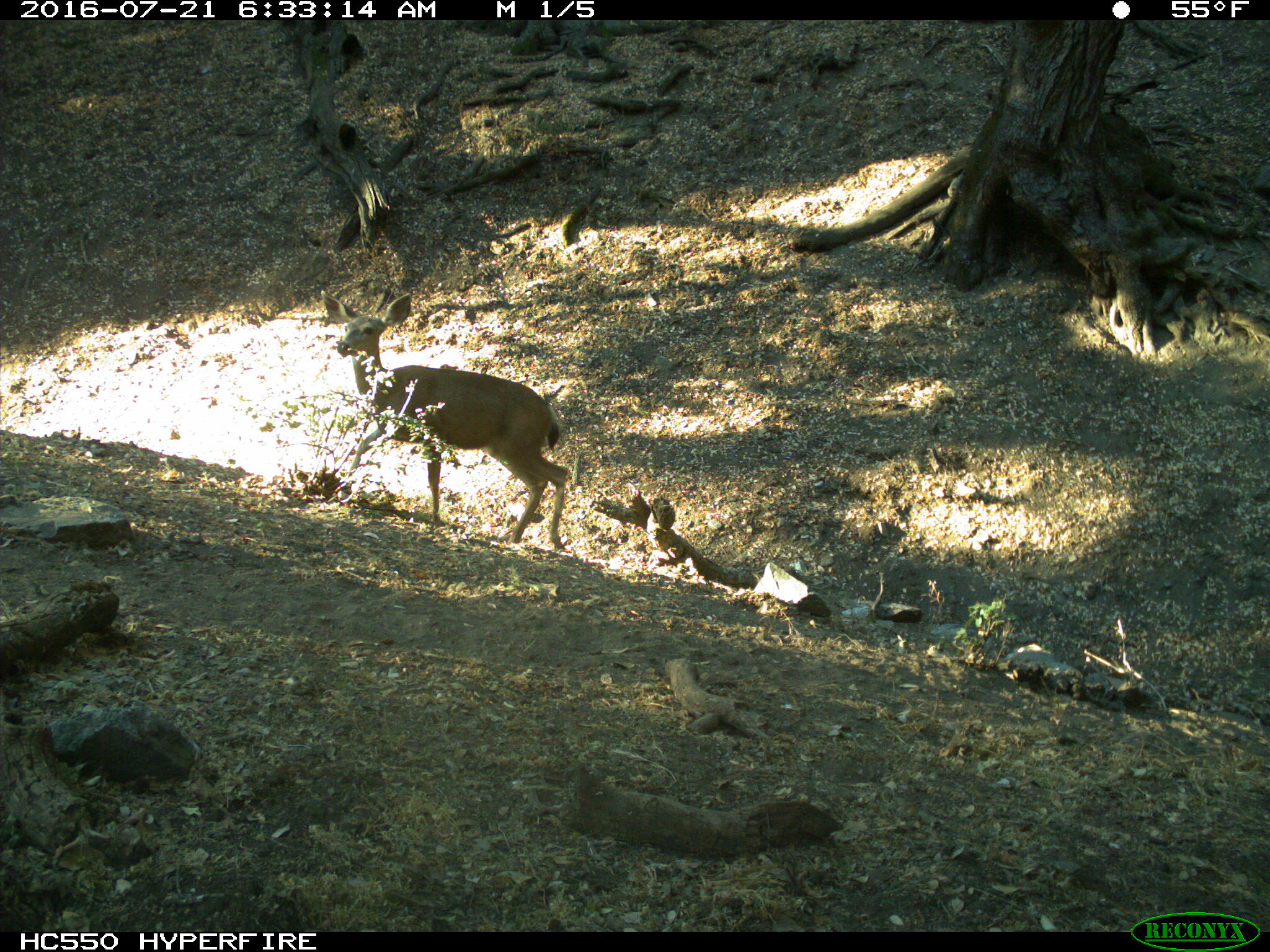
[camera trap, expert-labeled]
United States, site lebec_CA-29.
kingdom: Animalia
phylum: Chordata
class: Mammalia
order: Artiodactyla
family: Cervidae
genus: Odocoileus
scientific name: Odocoileus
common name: deer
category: unidentified deer